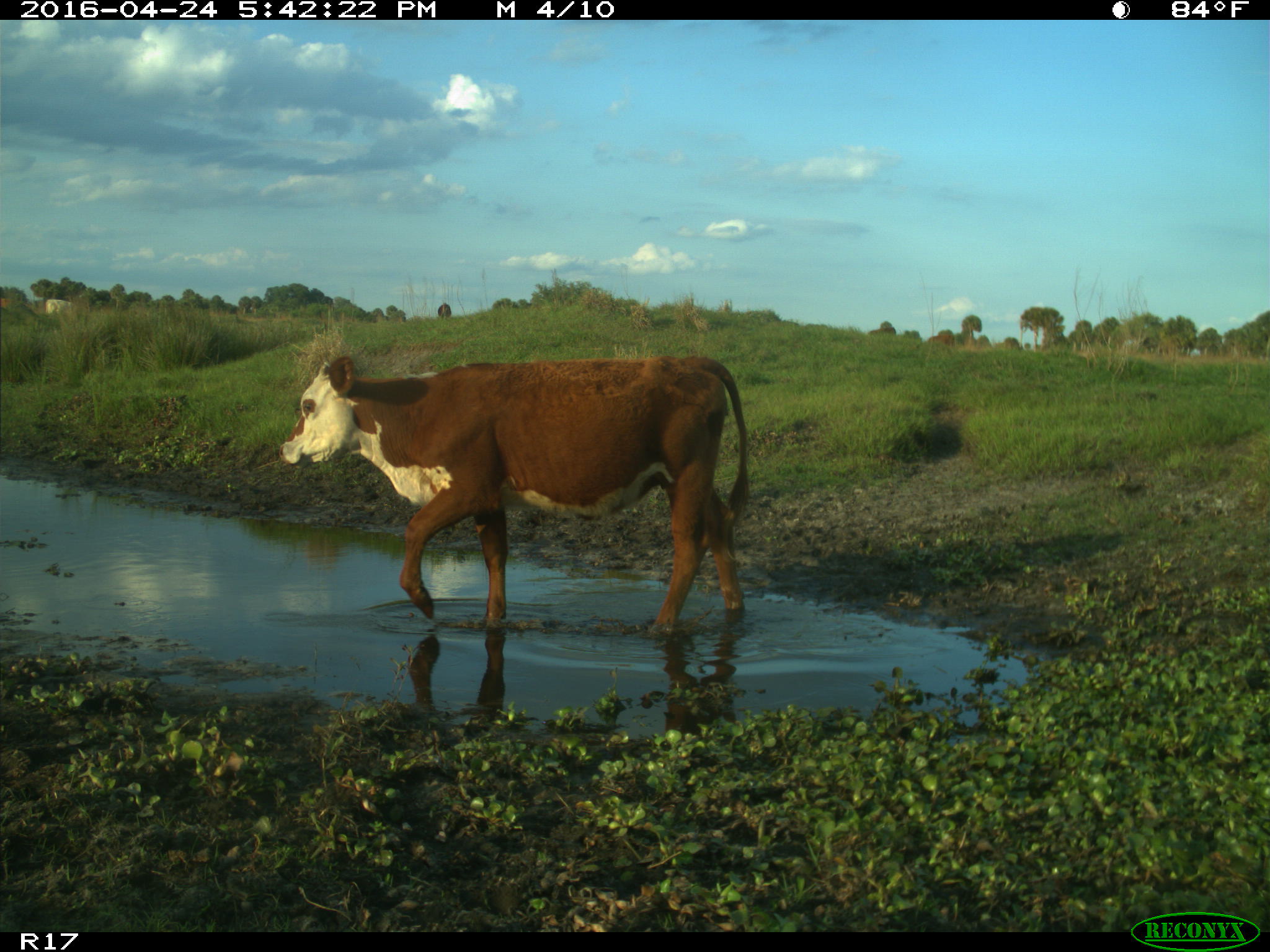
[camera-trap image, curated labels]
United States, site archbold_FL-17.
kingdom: Animalia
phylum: Chordata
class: Mammalia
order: Artiodactyla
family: Bovidae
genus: Bos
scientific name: Bos taurus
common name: domestic cow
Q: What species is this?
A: Bos taurus (domestic cow).